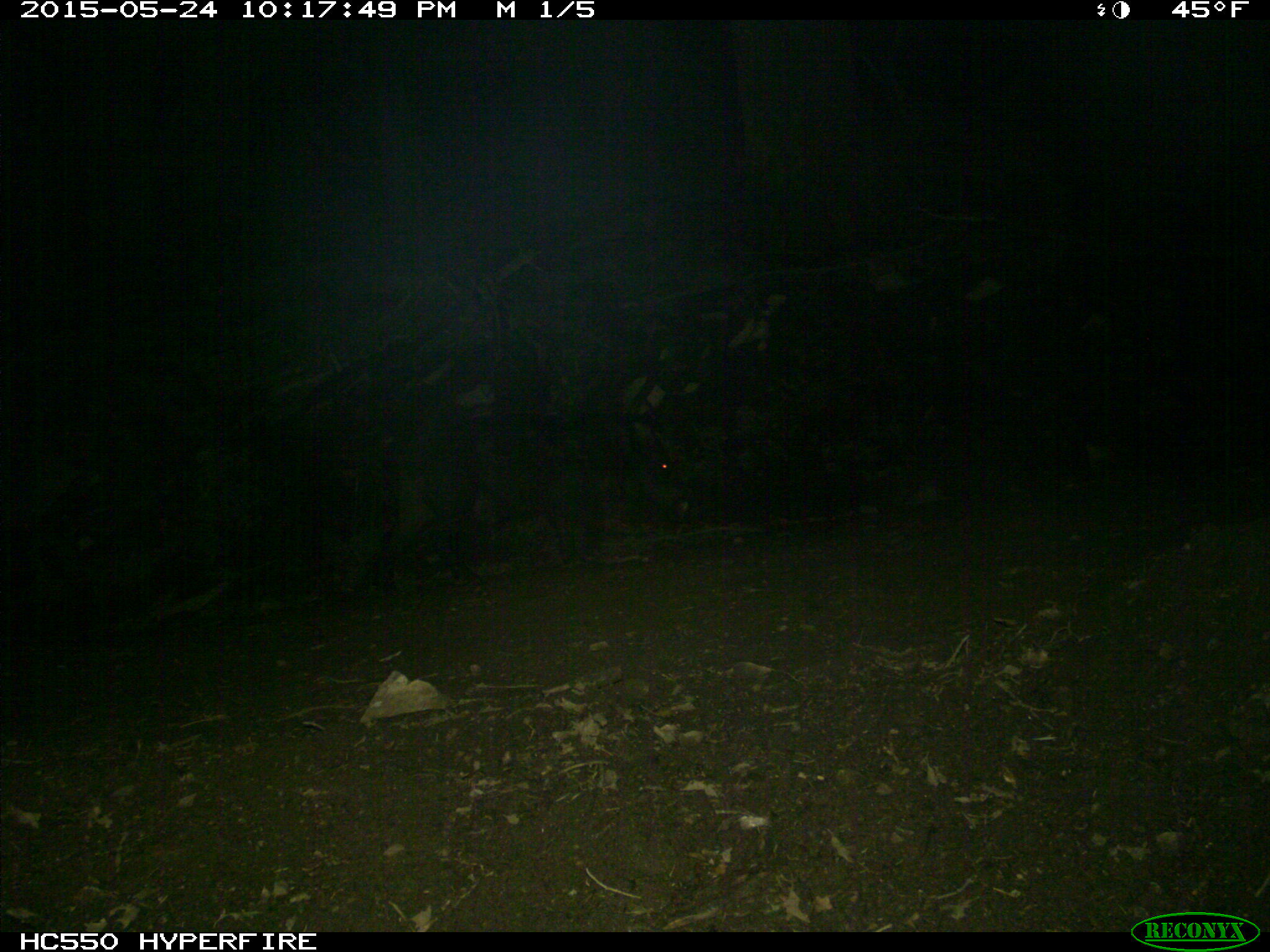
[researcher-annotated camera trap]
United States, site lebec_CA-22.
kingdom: Animalia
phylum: Chordata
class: Mammalia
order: Artiodactyla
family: Suidae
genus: Sus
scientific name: Sus scrofa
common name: wild boar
Sus scrofa (wild boar).